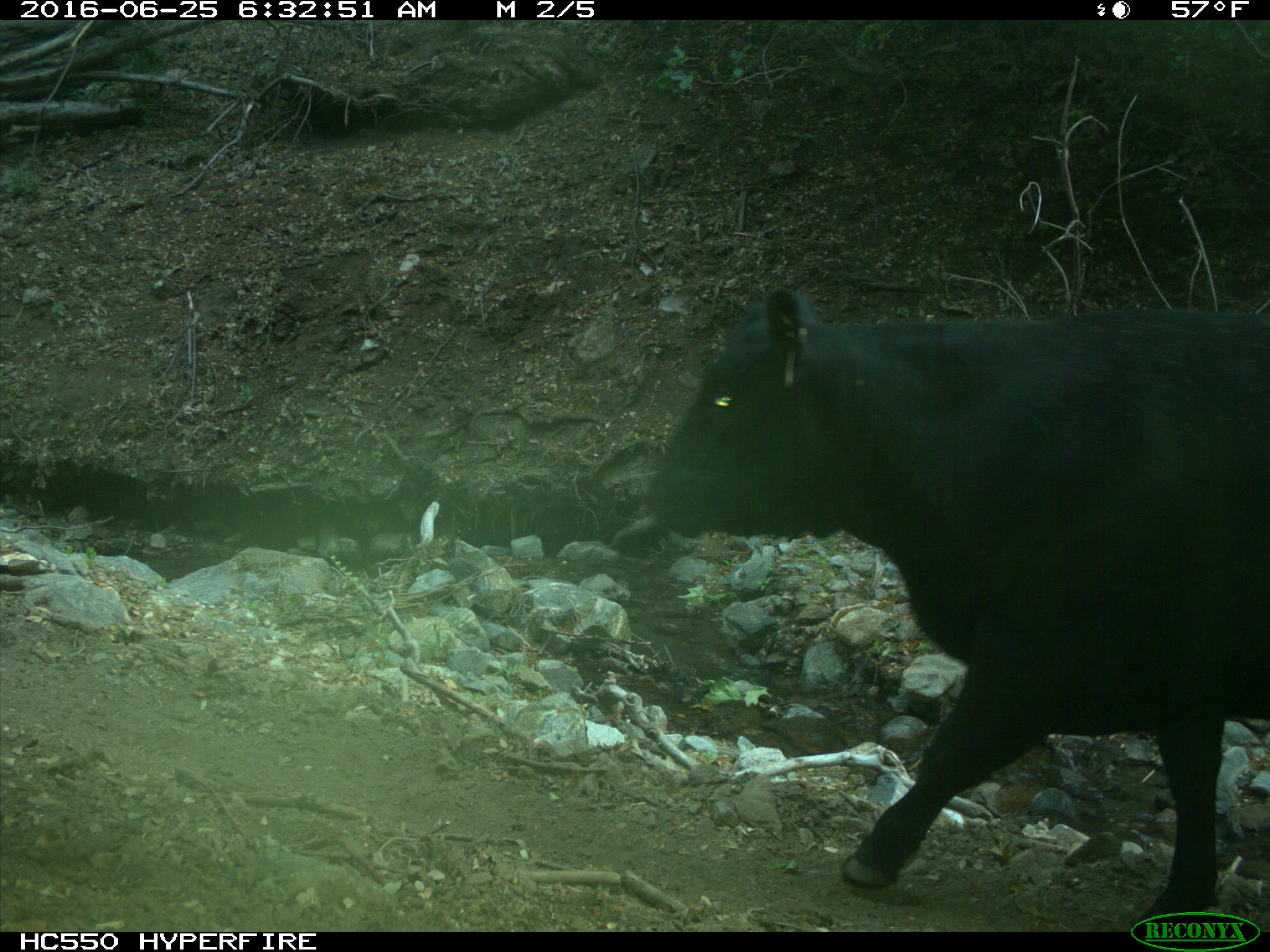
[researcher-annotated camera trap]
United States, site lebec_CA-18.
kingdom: Animalia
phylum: Chordata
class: Mammalia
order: Artiodactyla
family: Bovidae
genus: Bos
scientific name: Bos taurus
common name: domestic cow